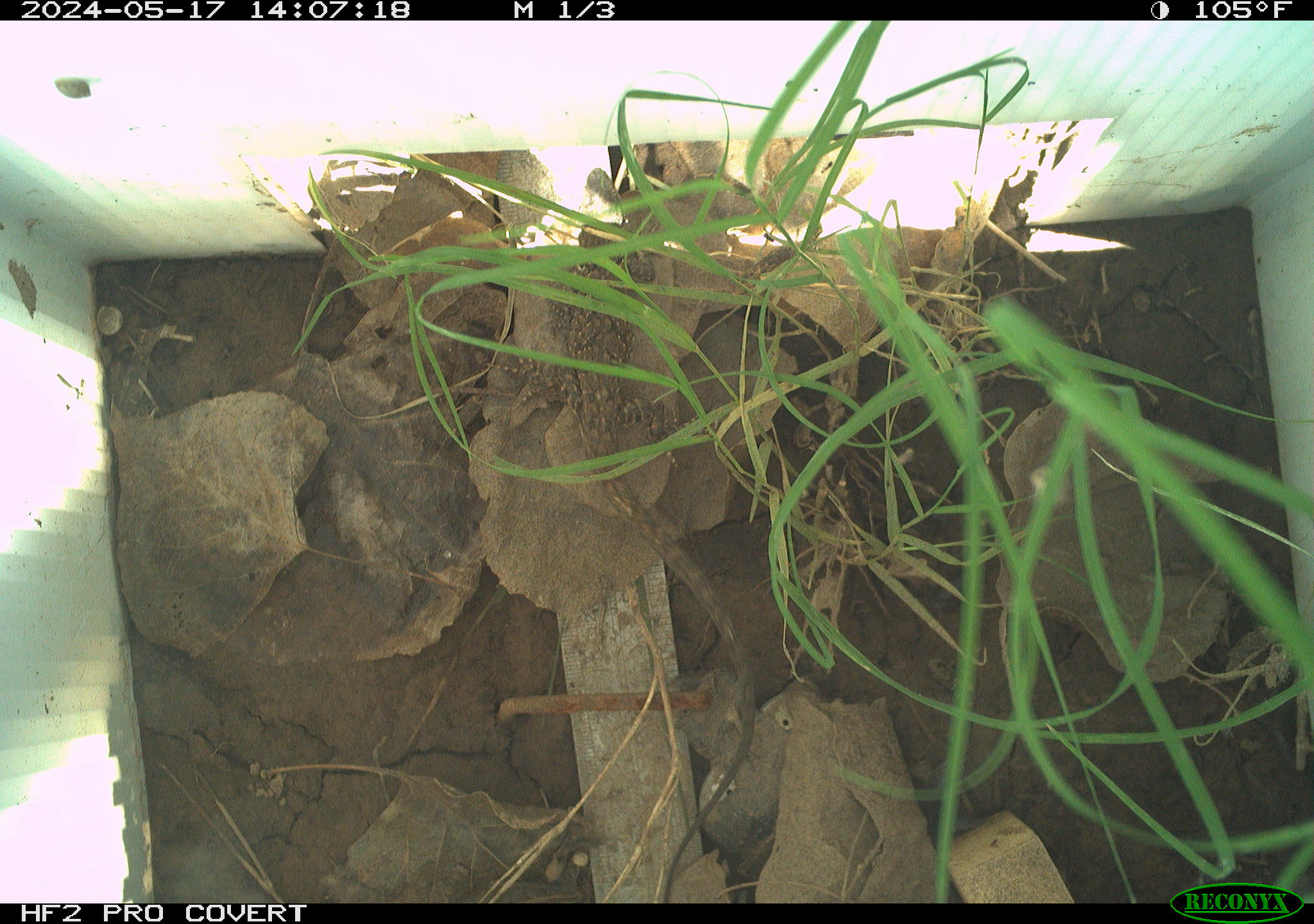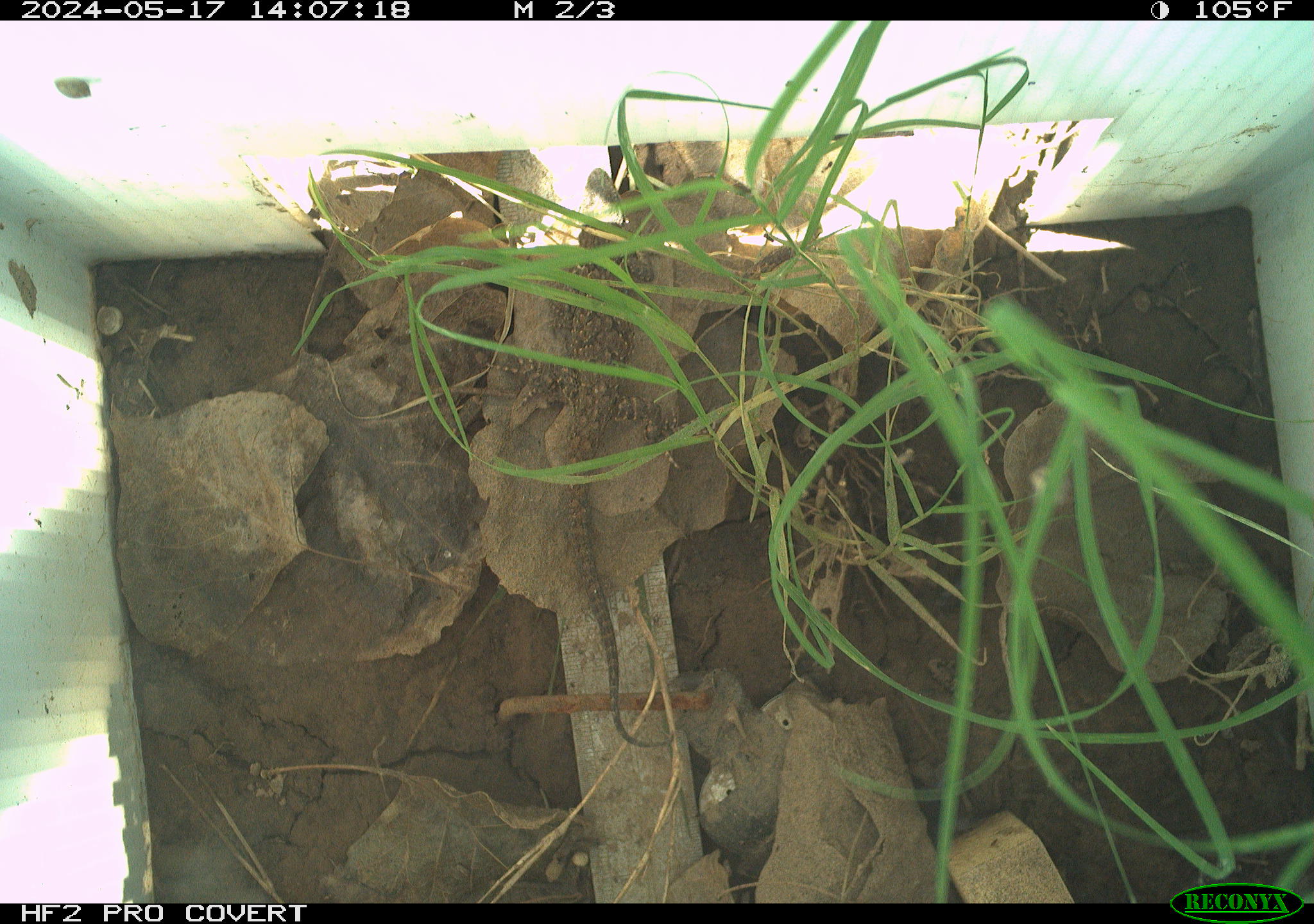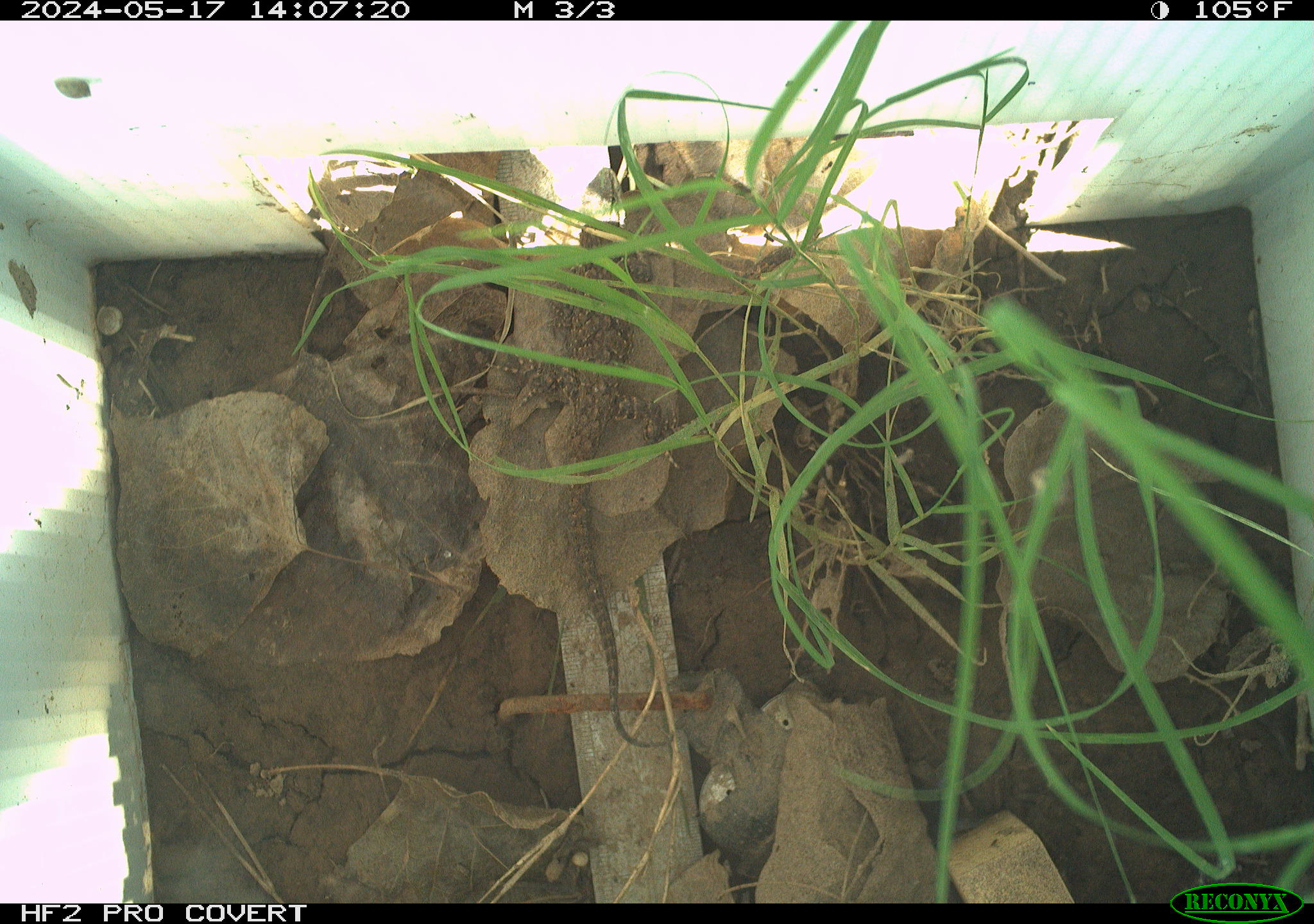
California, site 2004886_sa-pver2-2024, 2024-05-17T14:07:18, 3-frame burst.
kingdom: Animalia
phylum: Chordata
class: Reptilia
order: Squamata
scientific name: Squamata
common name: lizards and snakes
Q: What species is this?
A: Lizards and snakes (Squamata).